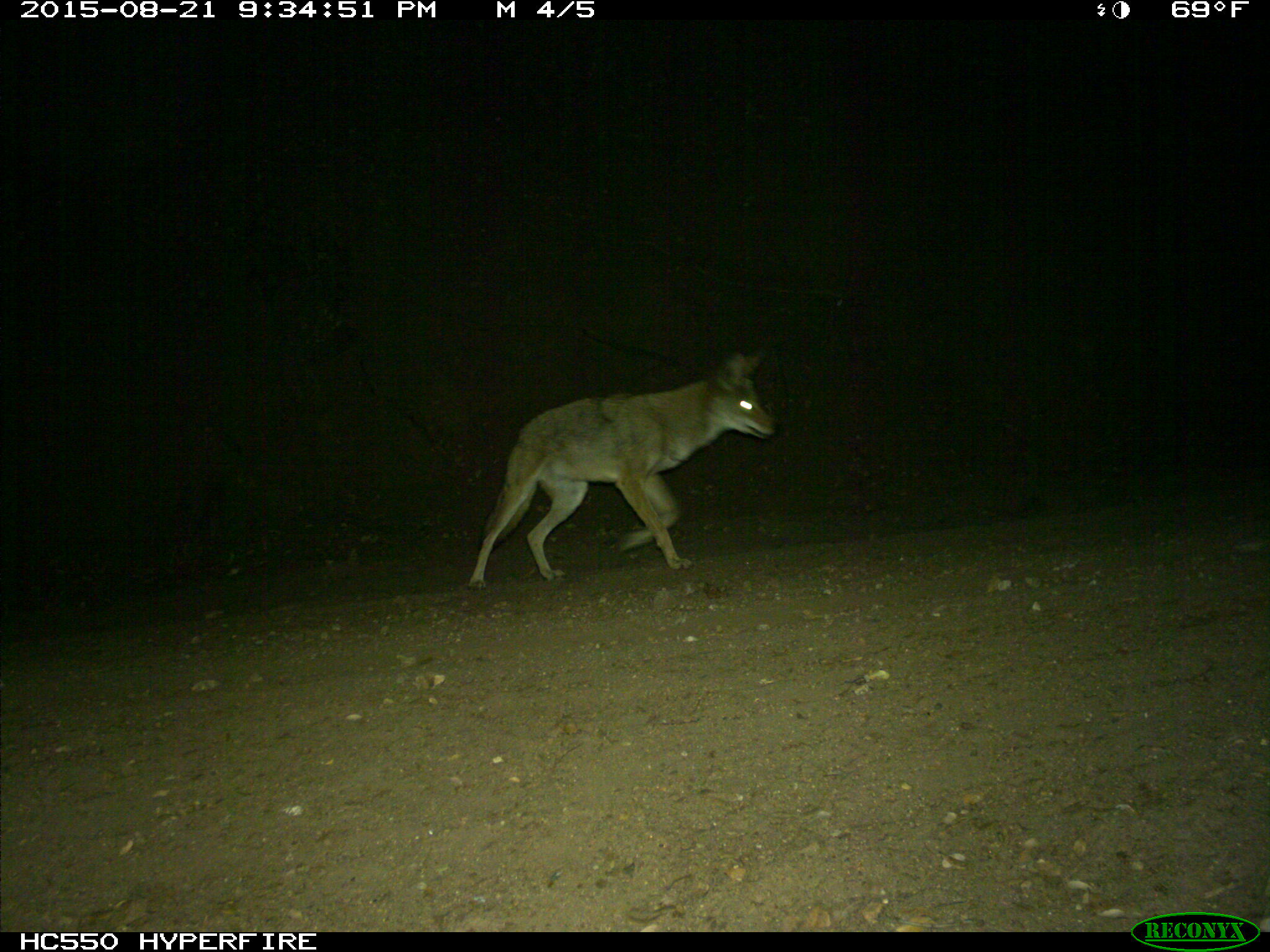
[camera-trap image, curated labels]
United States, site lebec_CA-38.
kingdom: Animalia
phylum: Chordata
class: Mammalia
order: Carnivora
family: Canidae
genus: Canis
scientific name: Canis latrans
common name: coyote